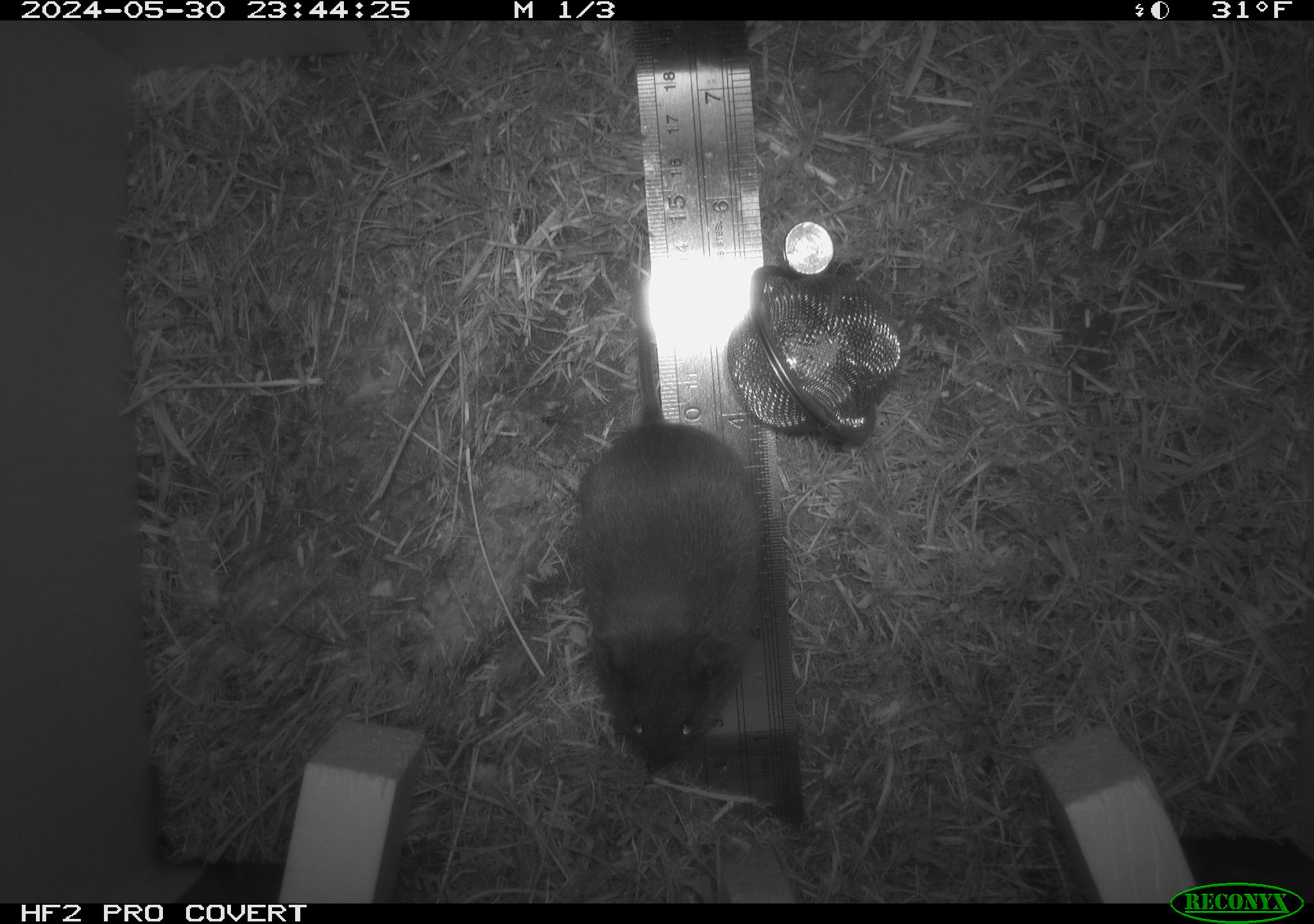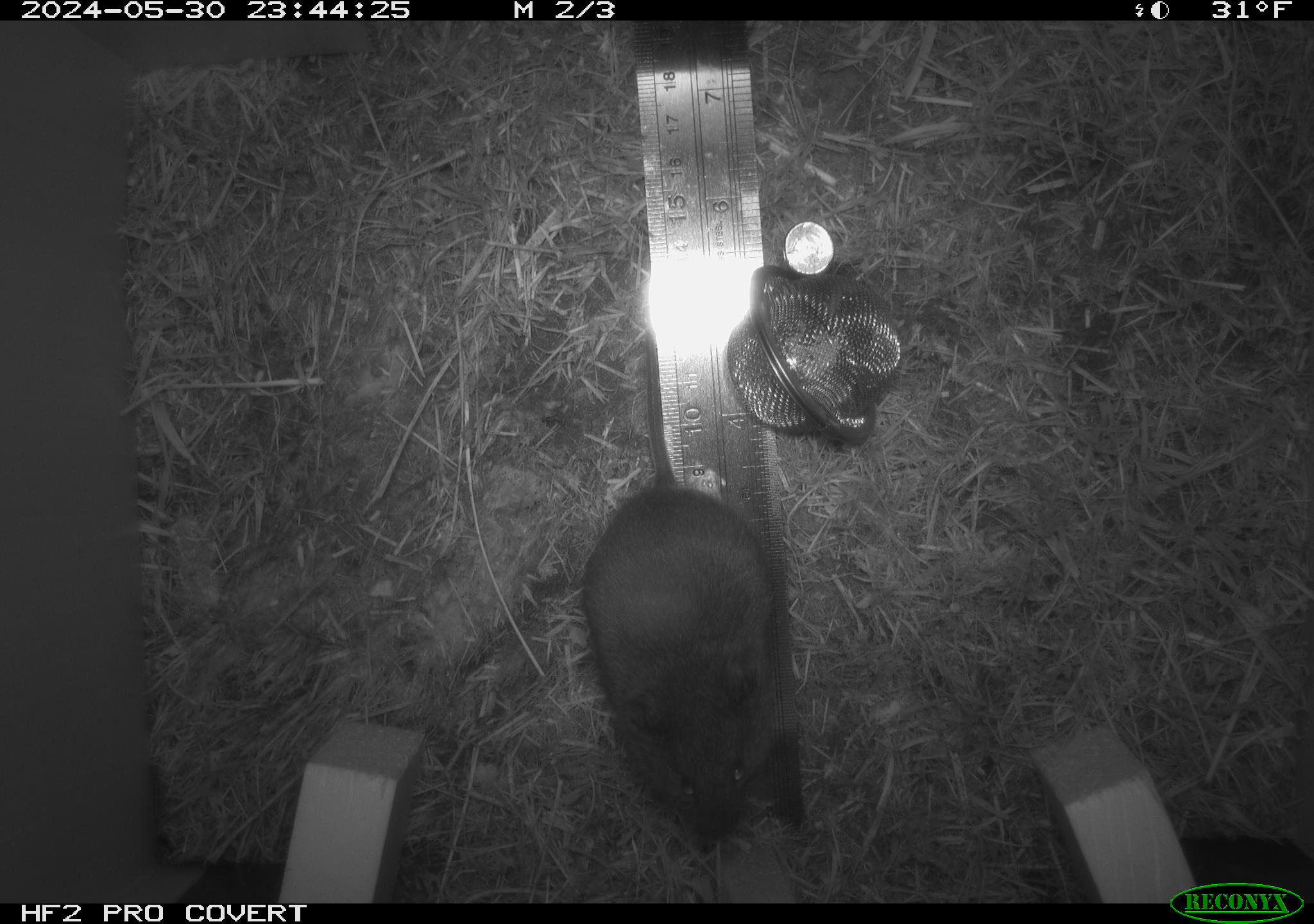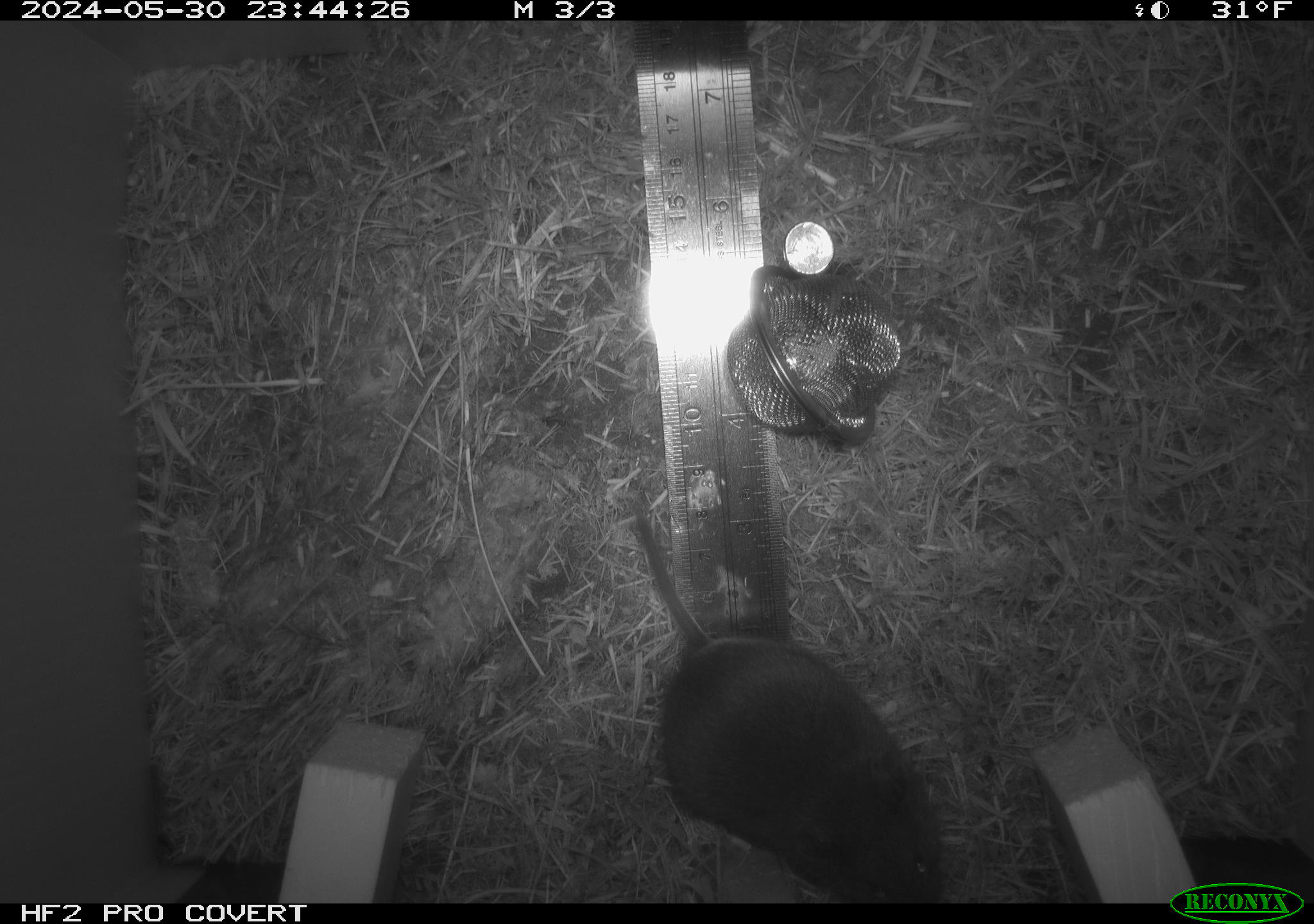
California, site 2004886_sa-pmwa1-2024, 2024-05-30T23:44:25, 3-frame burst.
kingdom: Animalia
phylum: Chordata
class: Mammalia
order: Rodentia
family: Cricetidae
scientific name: Arvicolinae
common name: voles, lemmings, and muskrats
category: arvicolinae subfamily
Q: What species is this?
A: Arvicolinae subfamily (voles, lemmings, and muskrats) (Arvicolinae).